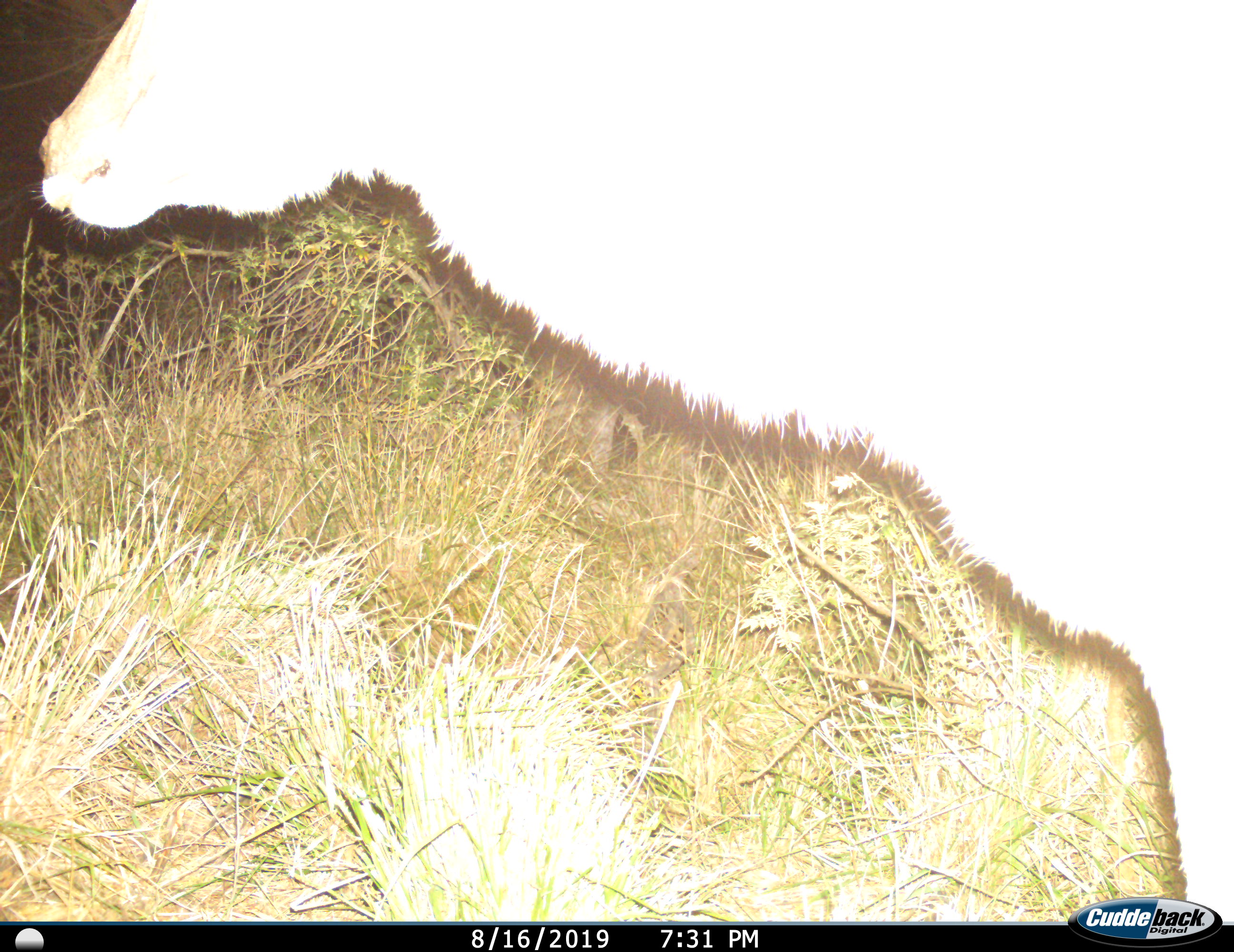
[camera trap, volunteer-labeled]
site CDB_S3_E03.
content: unidentified animal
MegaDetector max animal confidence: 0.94